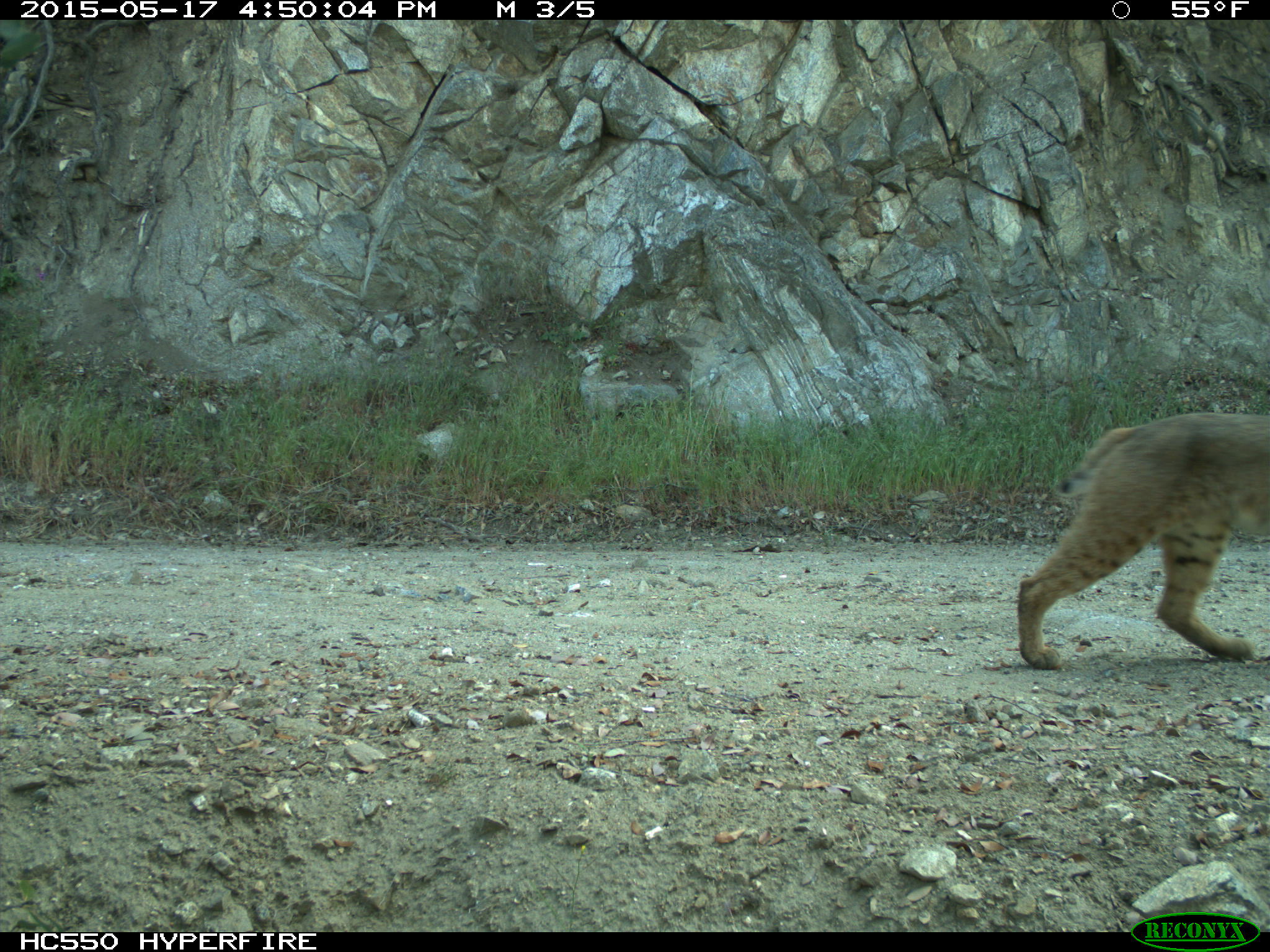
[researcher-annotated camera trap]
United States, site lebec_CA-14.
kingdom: Animalia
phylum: Chordata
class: Mammalia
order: Carnivora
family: Felidae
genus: Lynx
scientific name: Lynx rufus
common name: bobcat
Lynx rufus (bobcat).